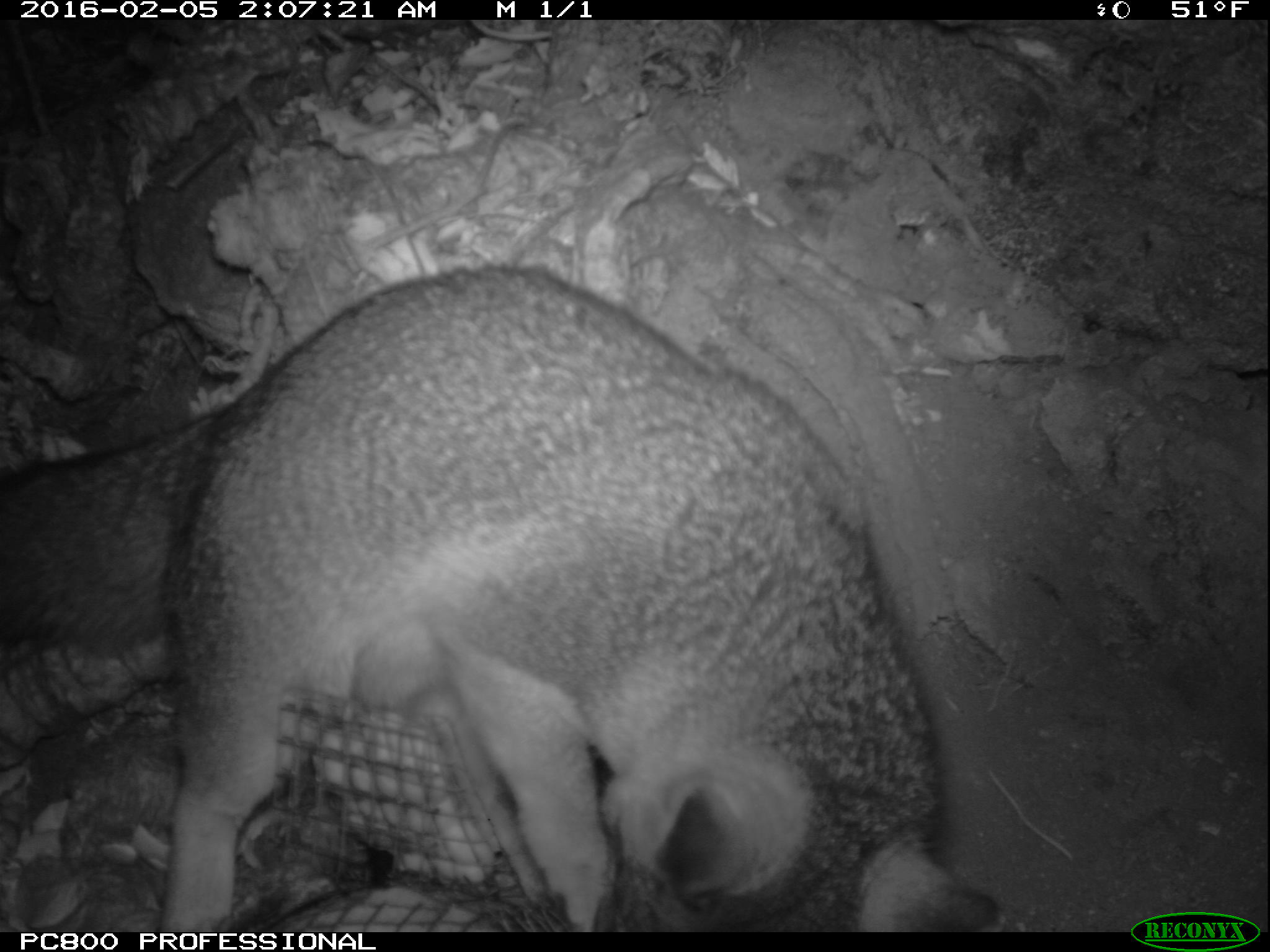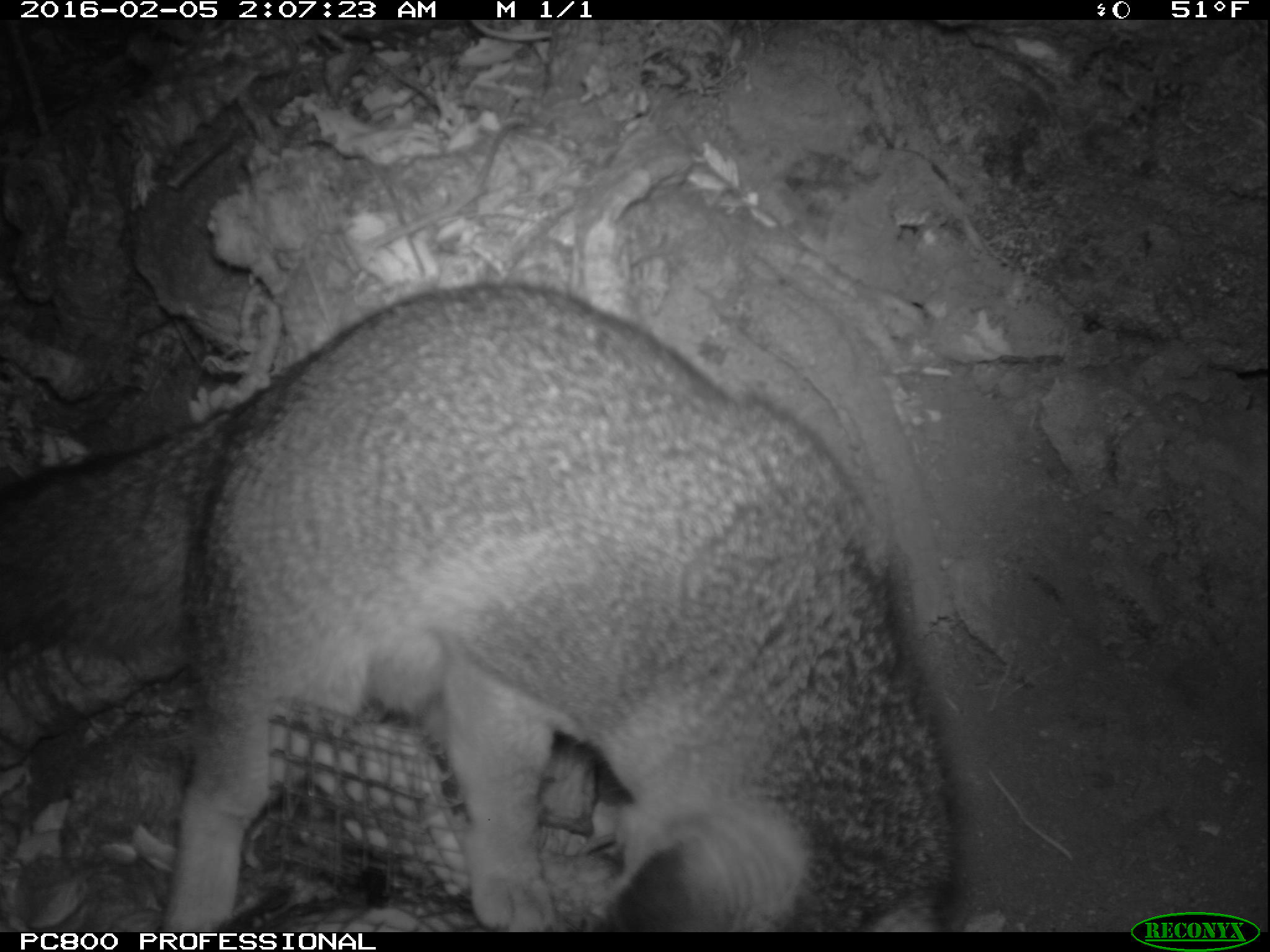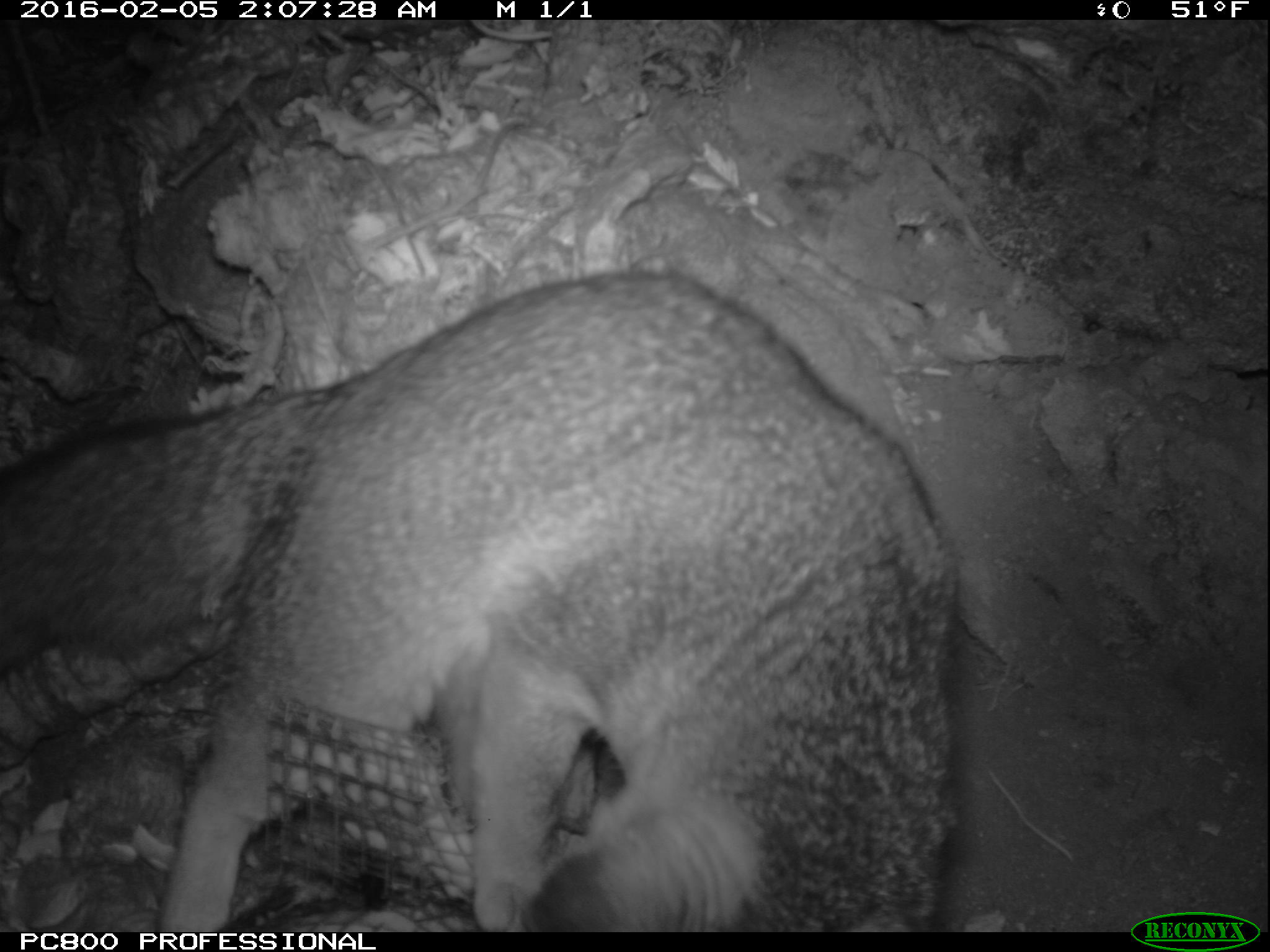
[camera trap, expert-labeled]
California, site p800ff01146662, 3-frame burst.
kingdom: Animalia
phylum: Chordata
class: Mammalia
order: Carnivora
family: Canidae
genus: Urocyon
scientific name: Urocyon littoralis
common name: island fox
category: fox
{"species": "fox (island fox) (Urocyon littoralis)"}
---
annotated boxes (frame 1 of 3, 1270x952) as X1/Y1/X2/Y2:
fox: 0/262/1000/932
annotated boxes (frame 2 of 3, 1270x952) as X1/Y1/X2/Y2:
fox: 0/282/961/933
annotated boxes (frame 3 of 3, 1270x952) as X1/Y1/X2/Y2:
fox: 1/272/954/932